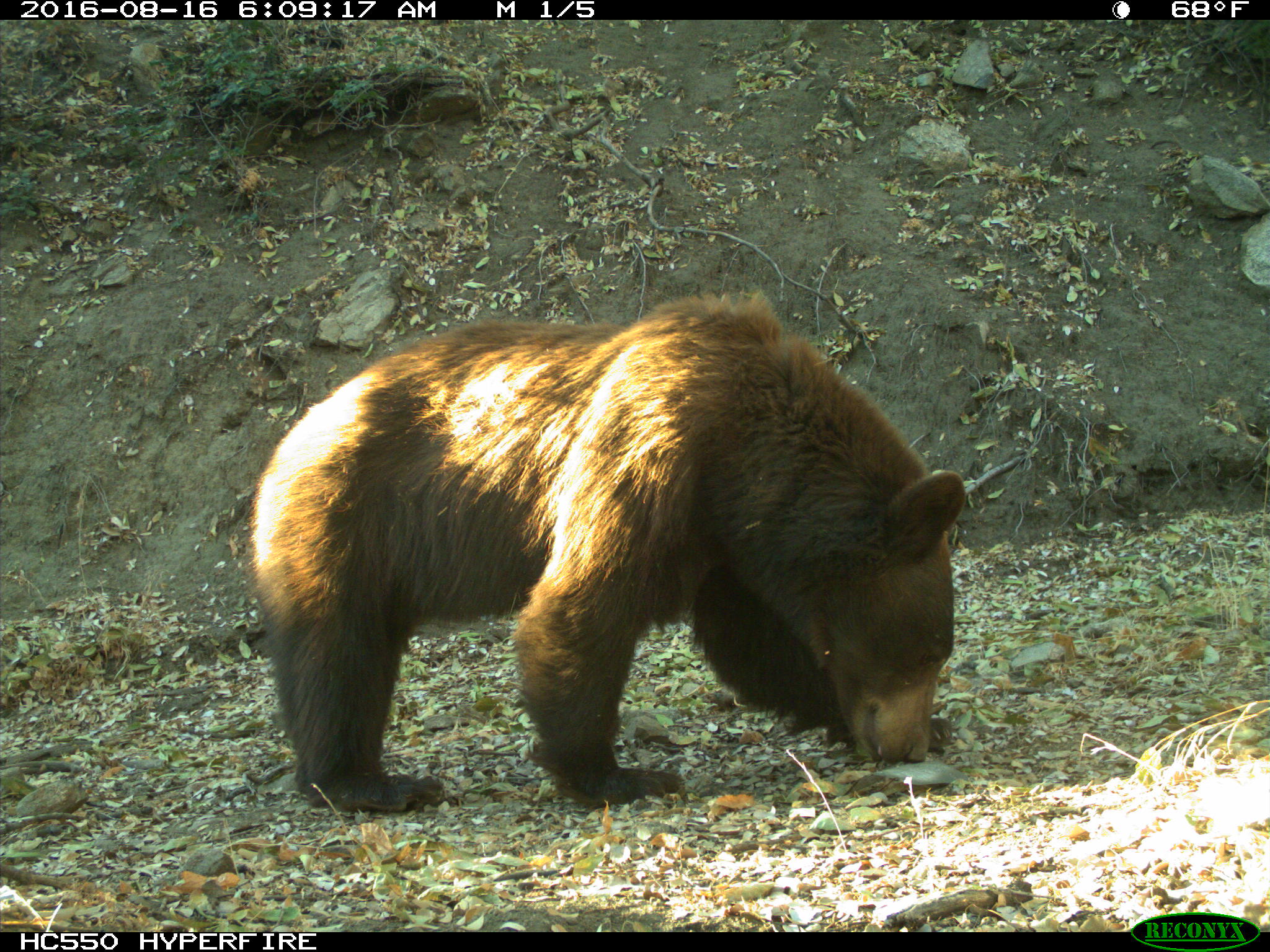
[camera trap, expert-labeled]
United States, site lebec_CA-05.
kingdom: Animalia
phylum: Chordata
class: Mammalia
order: Carnivora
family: Ursidae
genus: Ursus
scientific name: Ursus americanus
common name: american black bear